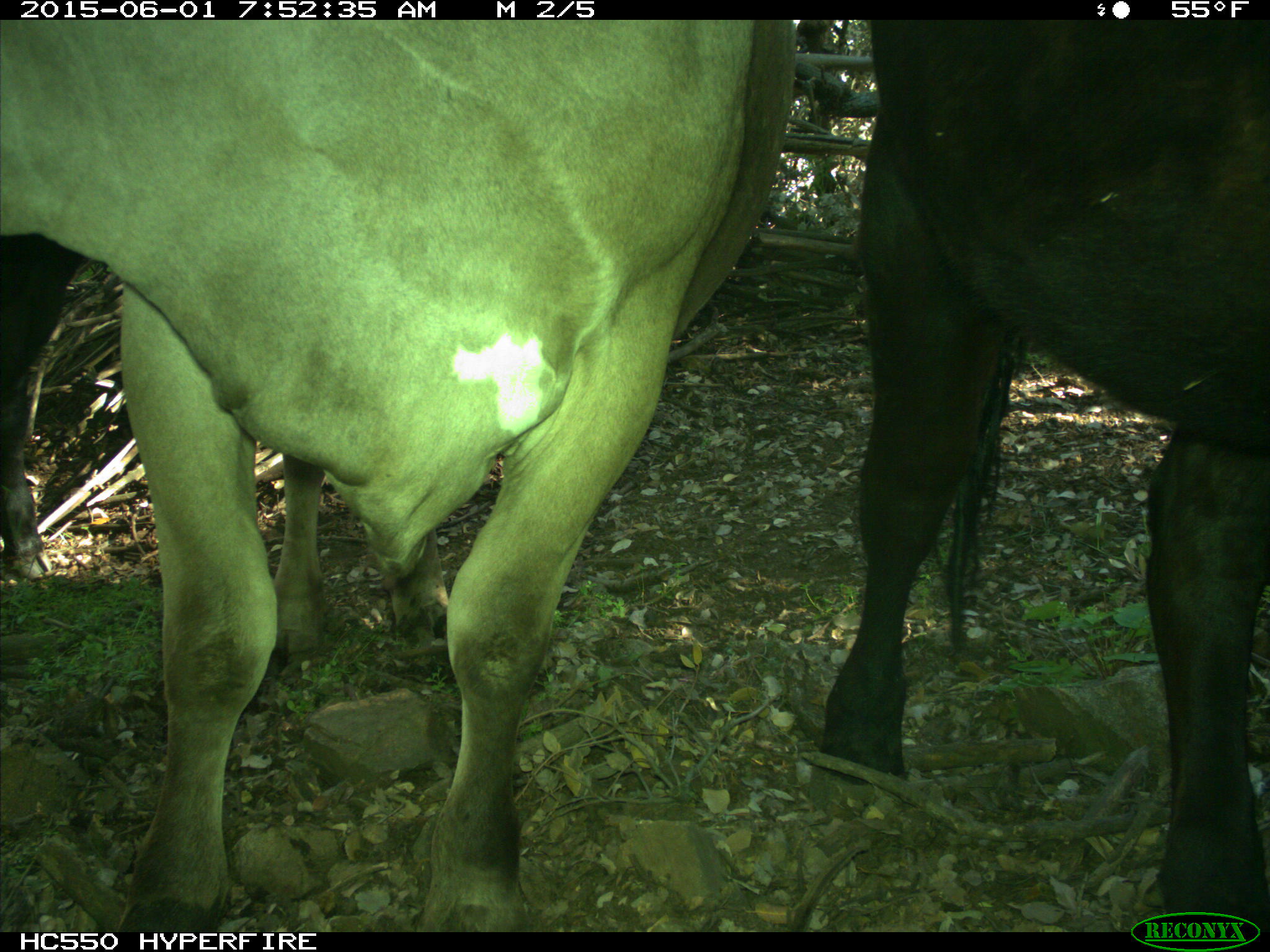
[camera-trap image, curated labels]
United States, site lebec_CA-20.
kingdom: Animalia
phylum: Chordata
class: Mammalia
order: Artiodactyla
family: Bovidae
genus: Bos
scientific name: Bos taurus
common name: domestic cow